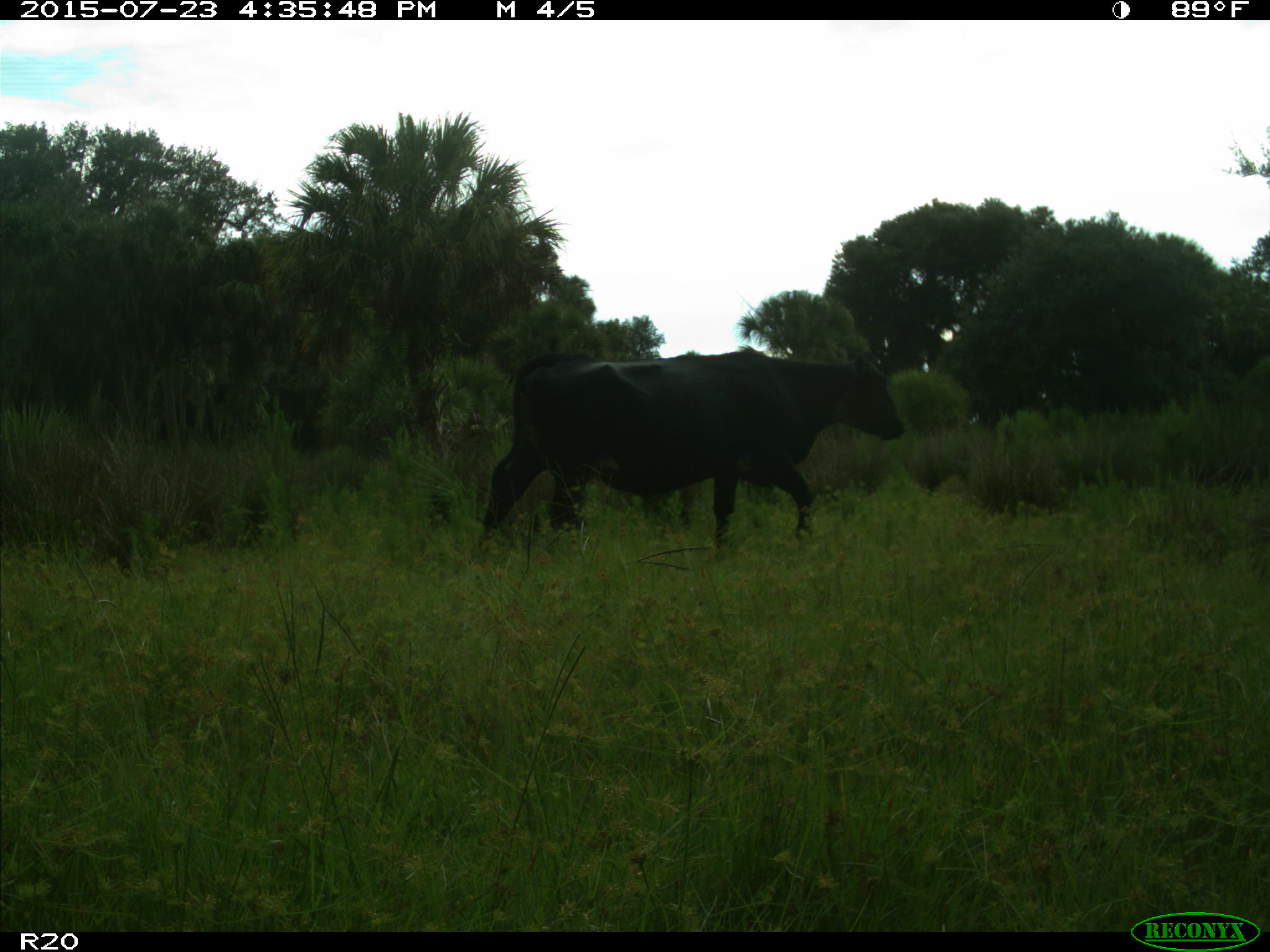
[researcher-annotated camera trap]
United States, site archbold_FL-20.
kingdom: Animalia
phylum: Chordata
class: Mammalia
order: Artiodactyla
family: Bovidae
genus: Bos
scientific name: Bos taurus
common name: domestic cow